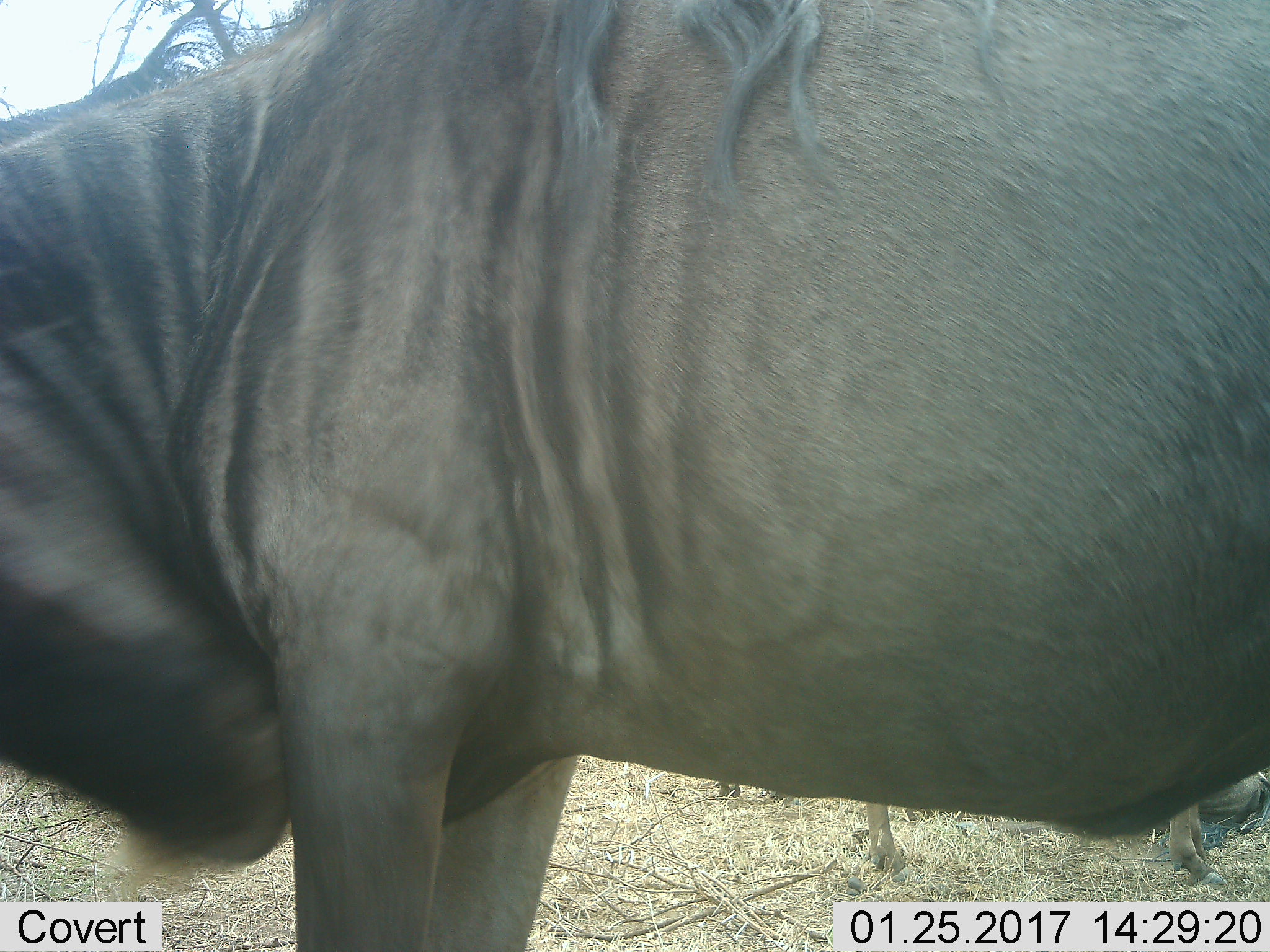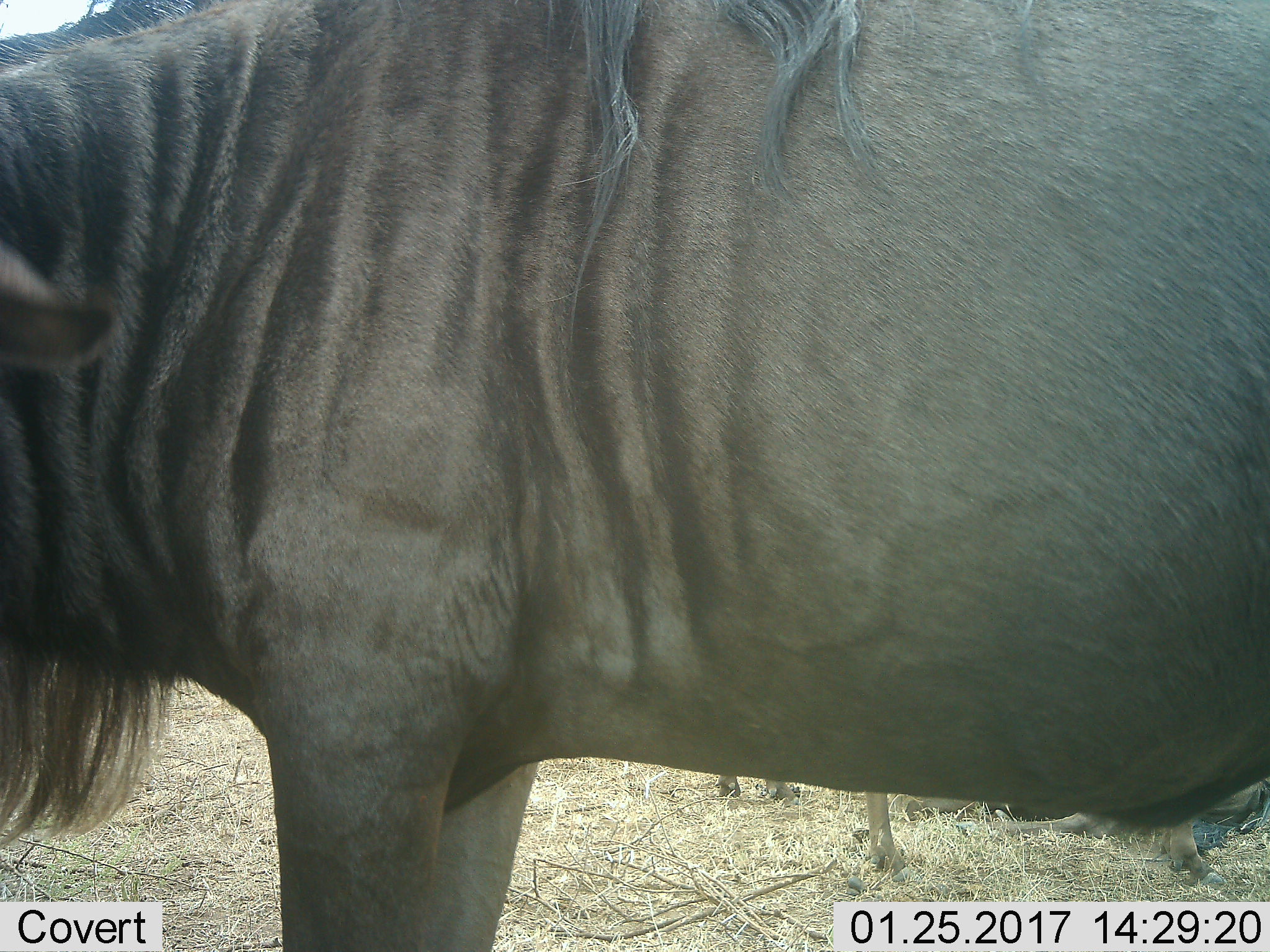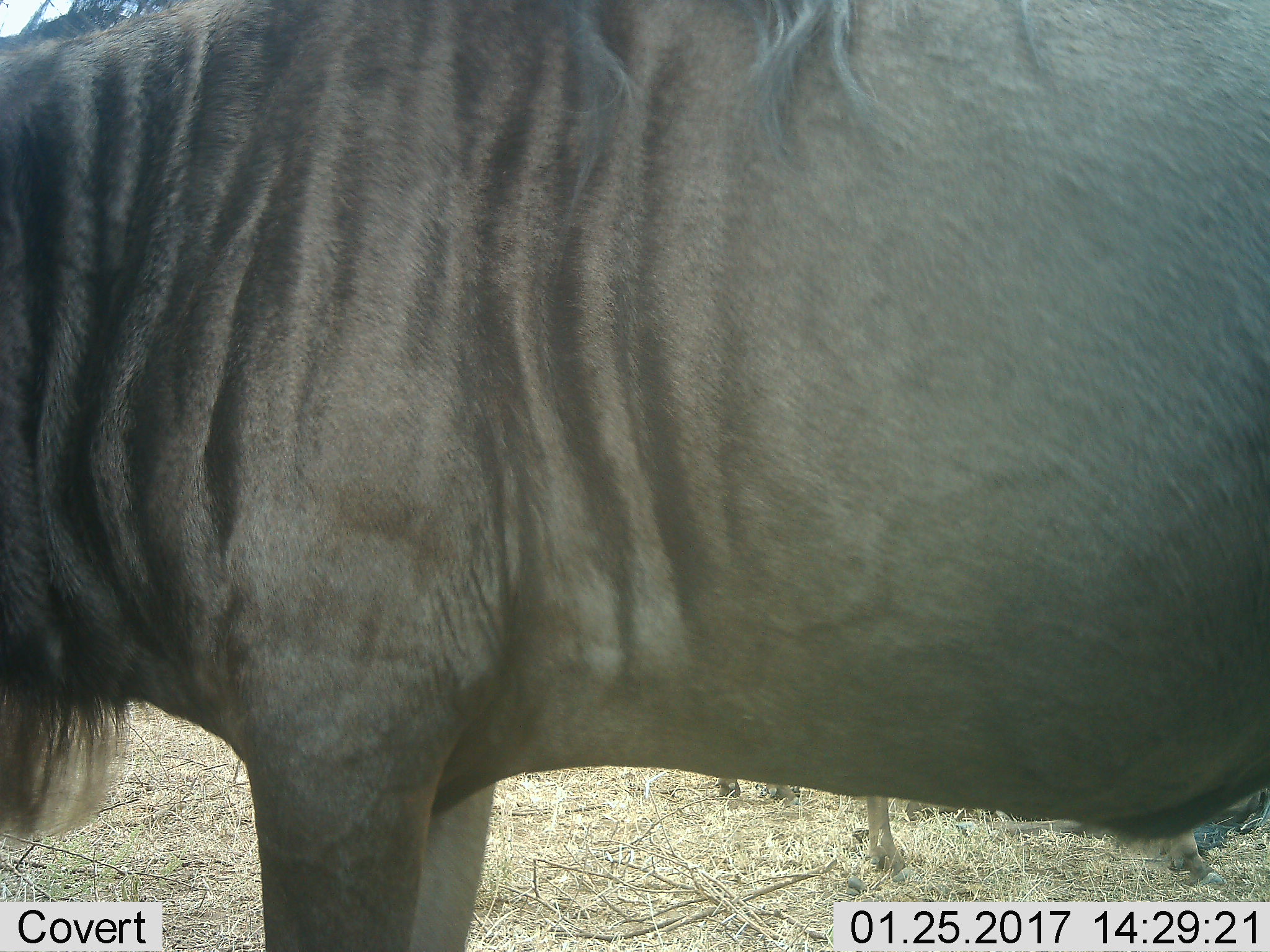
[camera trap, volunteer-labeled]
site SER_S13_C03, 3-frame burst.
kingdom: Animalia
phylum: Chordata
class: Mammalia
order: Artiodactyla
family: Bovidae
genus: Connochaetes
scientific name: Connochaetes taurinus taurinus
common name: blue wildebeest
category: wildebeestblue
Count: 2.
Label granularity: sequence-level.